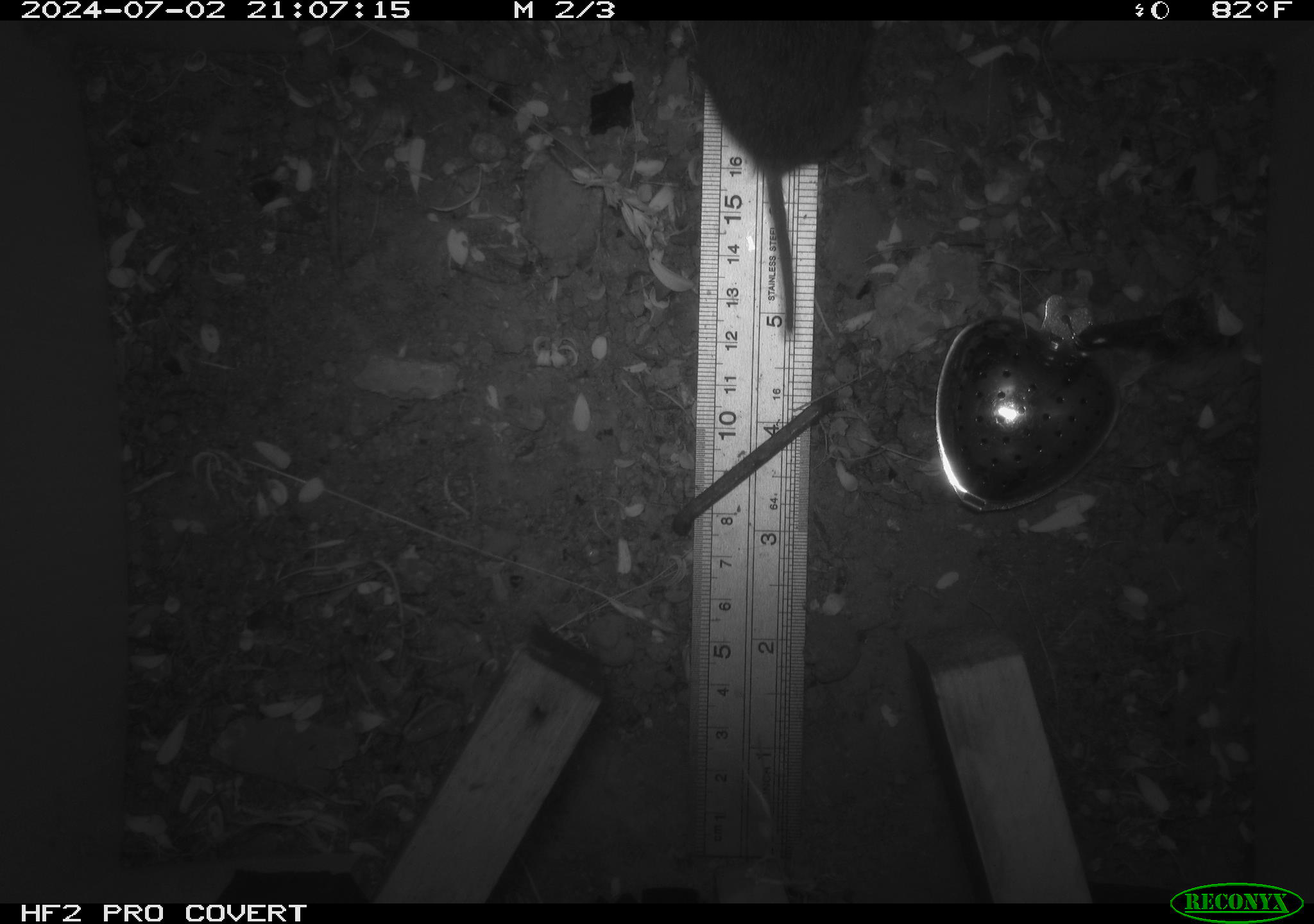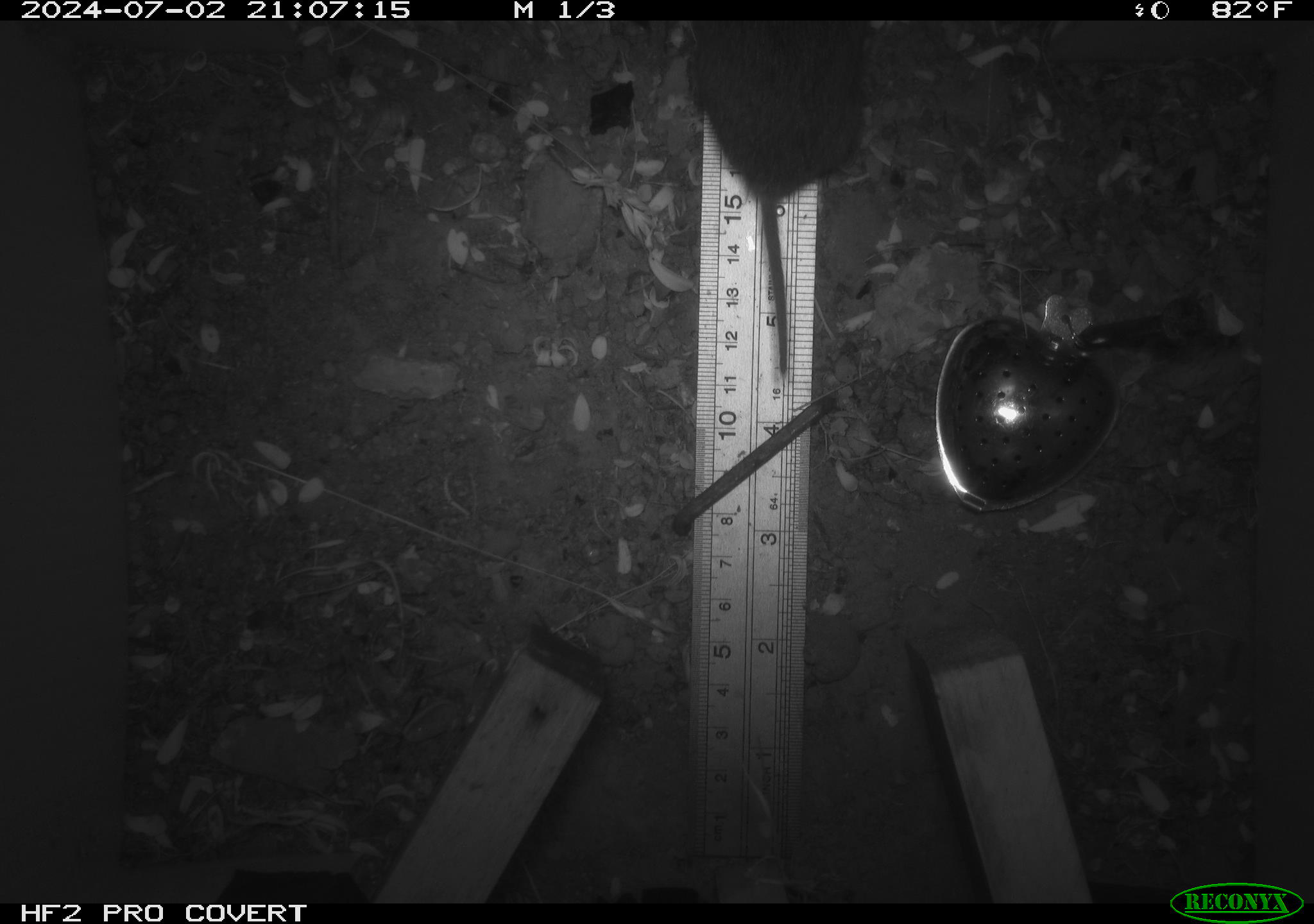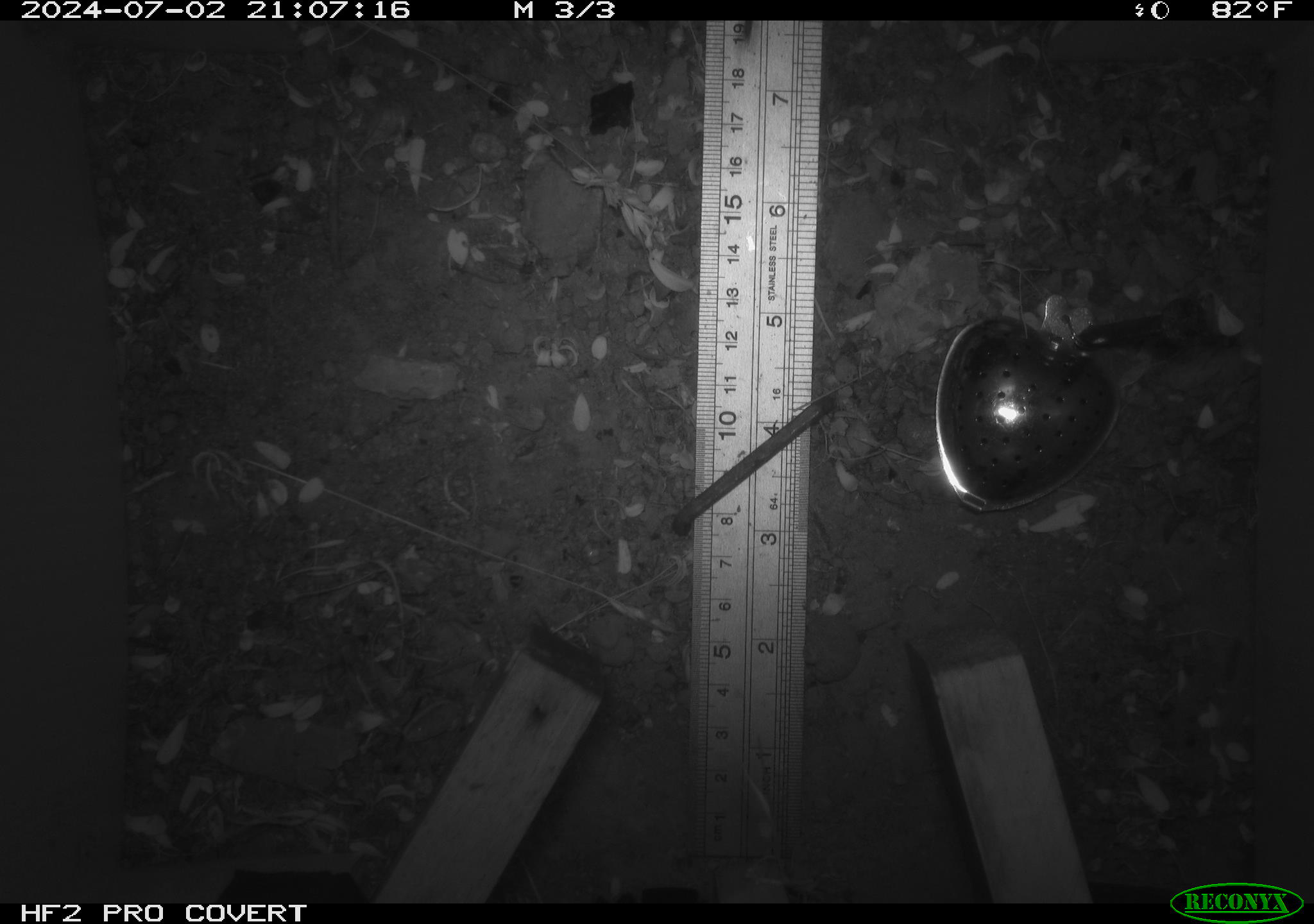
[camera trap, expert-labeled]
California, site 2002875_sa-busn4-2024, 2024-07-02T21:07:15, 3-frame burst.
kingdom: Animalia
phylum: Chordata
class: Mammalia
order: Rodentia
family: Cricetidae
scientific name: Arvicolinae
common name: voles, lemmings, and muskrats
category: arvicolinae subfamily